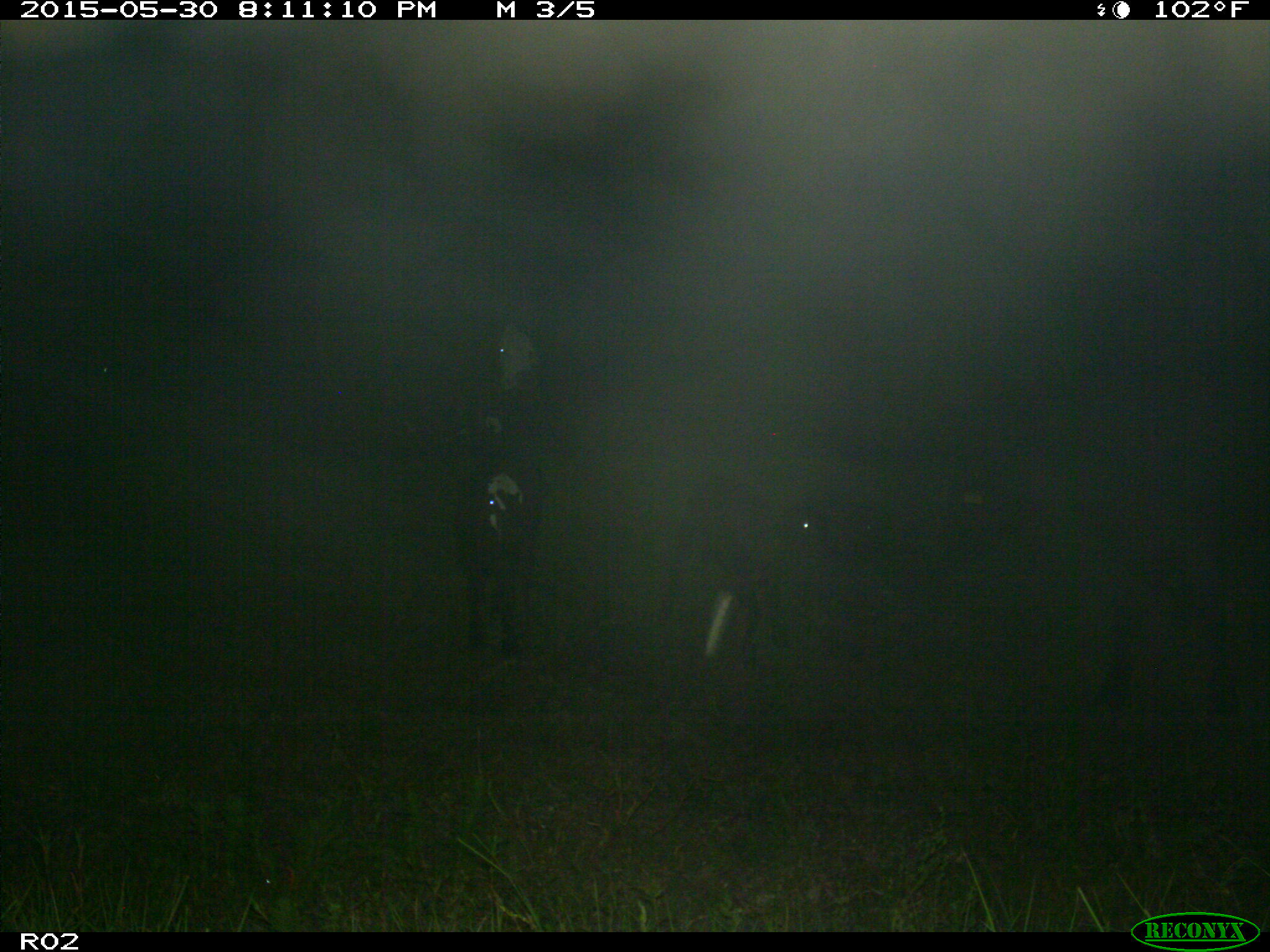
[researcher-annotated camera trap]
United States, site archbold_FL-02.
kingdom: Animalia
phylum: Chordata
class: Mammalia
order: Artiodactyla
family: Bovidae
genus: Bos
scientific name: Bos taurus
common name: domestic cow